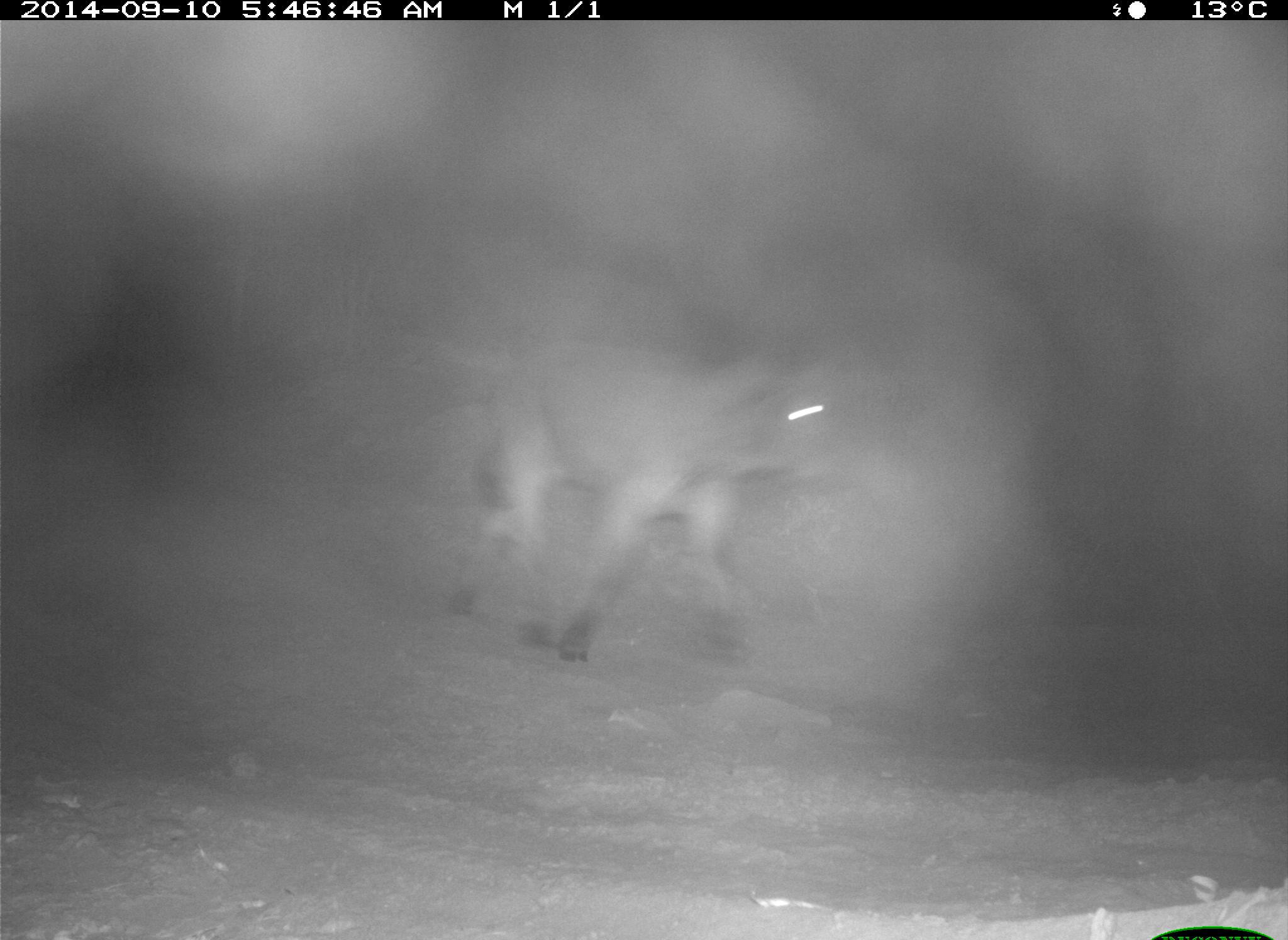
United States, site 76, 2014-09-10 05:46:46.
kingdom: Animalia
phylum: Chordata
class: Mammalia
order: Artiodactyla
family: Bovidae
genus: Bos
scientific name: Bos taurus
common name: cow